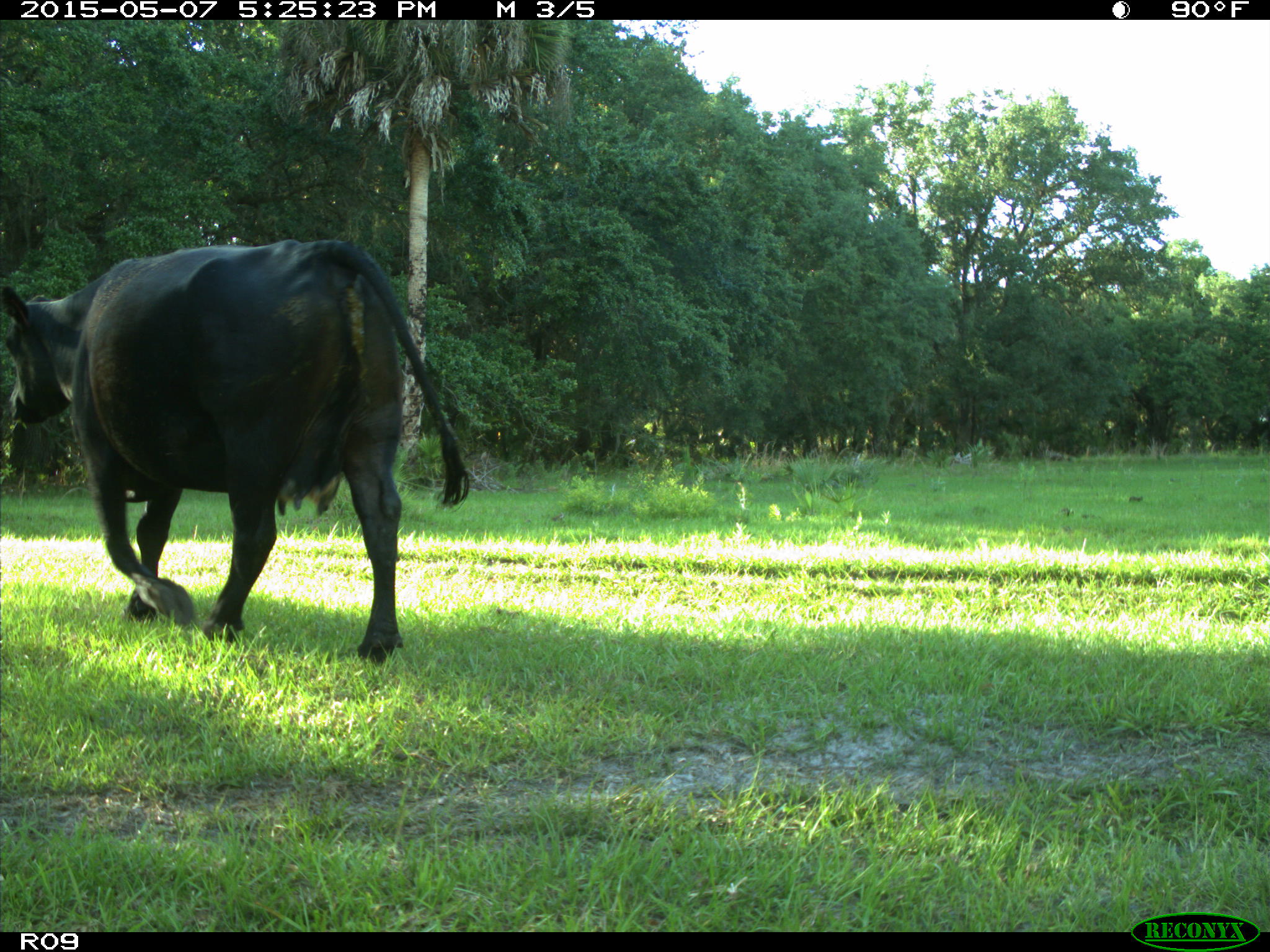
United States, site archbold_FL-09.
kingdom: Animalia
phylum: Chordata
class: Mammalia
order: Artiodactyla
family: Bovidae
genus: Bos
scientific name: Bos taurus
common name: domestic cow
Bos taurus (domestic cow).